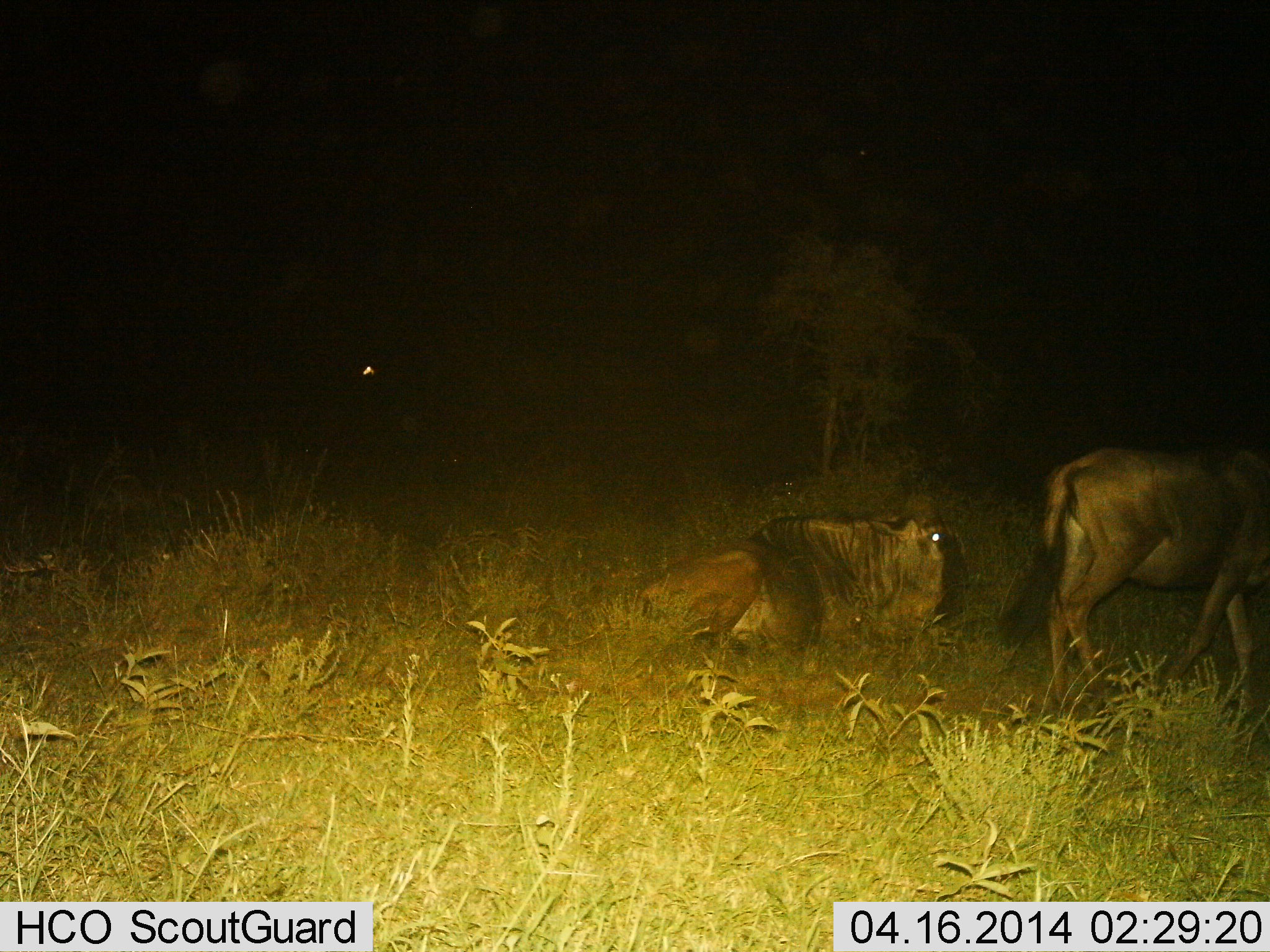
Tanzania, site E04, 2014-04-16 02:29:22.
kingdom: Animalia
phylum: Chordata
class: Mammalia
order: Artiodactyla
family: Bovidae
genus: Connochaetes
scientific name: Connochaetes taurinus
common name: blue wildebeest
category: wildebeest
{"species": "wildebeest (blue wildebeest) (Connochaetes taurinus)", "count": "2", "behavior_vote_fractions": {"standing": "35%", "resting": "91%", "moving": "44%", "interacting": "0%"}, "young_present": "0%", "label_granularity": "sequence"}